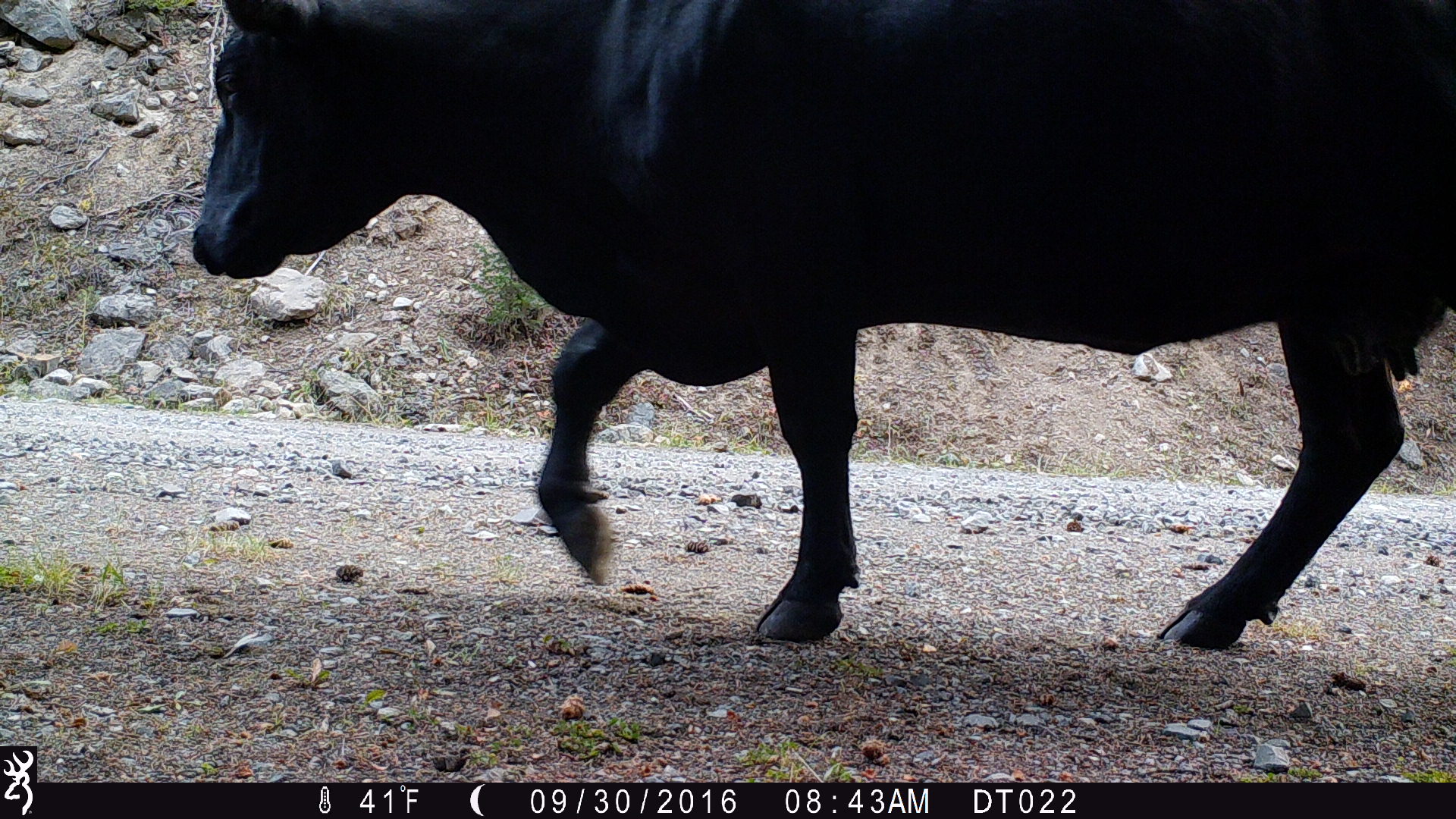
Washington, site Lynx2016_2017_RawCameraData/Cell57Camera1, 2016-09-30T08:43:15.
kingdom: Animalia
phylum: Chordata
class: Mammalia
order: Artiodactyla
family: Bovidae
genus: Bos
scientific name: Bos taurus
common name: domestic cattle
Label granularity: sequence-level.